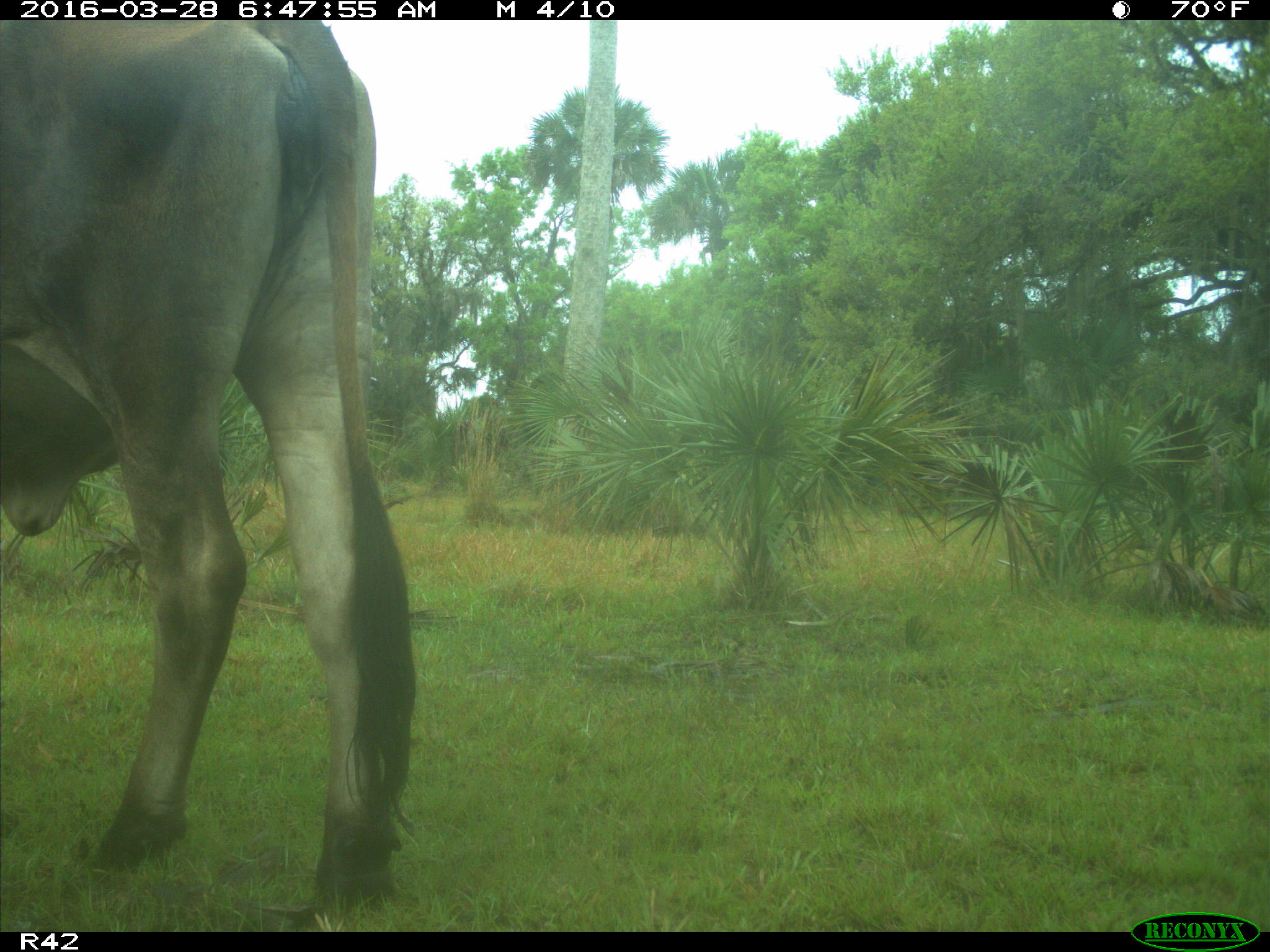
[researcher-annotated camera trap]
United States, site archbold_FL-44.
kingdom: Animalia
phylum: Chordata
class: Mammalia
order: Artiodactyla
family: Bovidae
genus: Bos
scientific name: Bos taurus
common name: domestic cow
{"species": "Bos taurus (domestic cow)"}